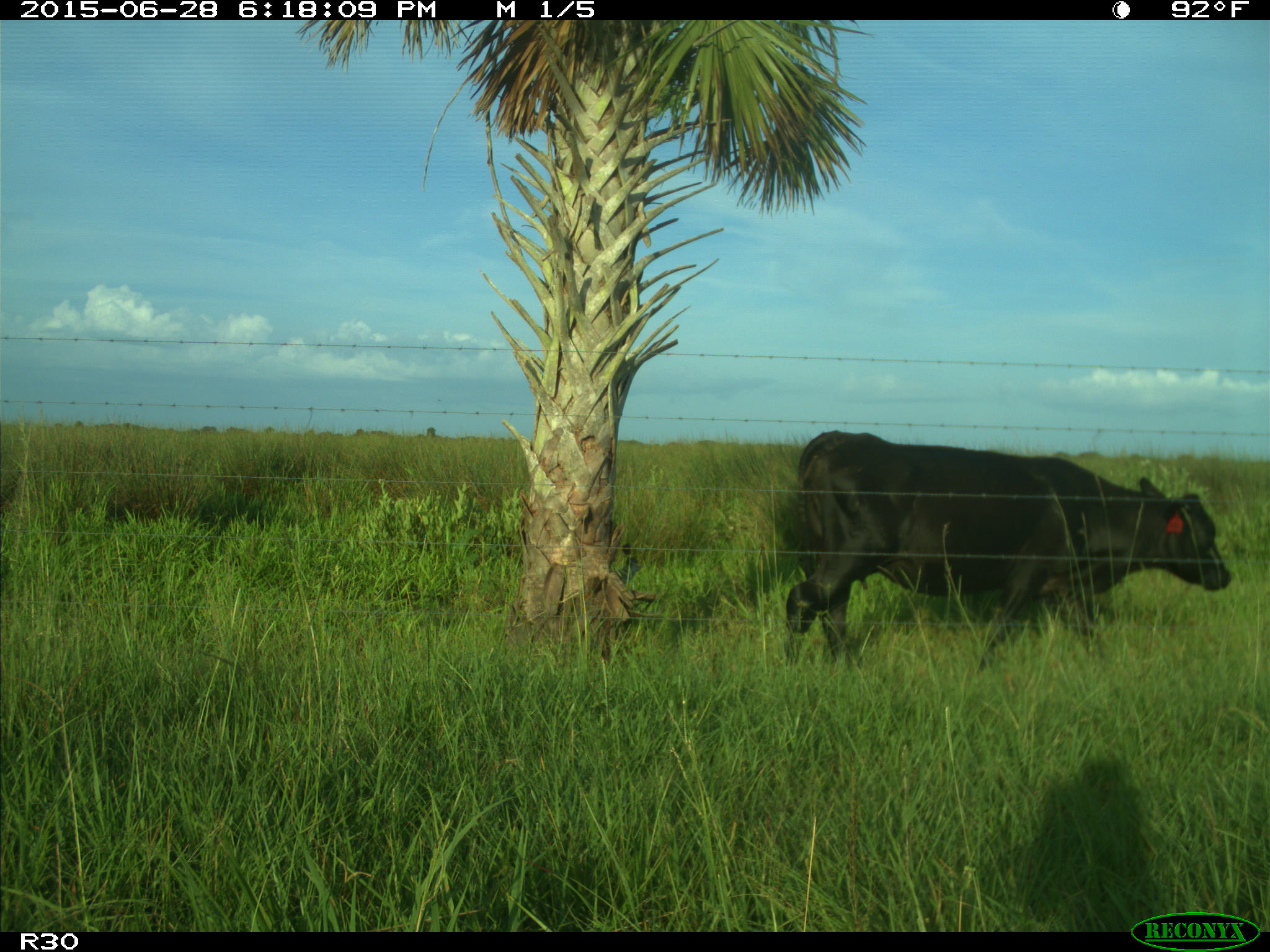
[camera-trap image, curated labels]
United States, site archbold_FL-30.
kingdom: Animalia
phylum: Chordata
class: Mammalia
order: Artiodactyla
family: Bovidae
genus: Bos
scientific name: Bos taurus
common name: domestic cow